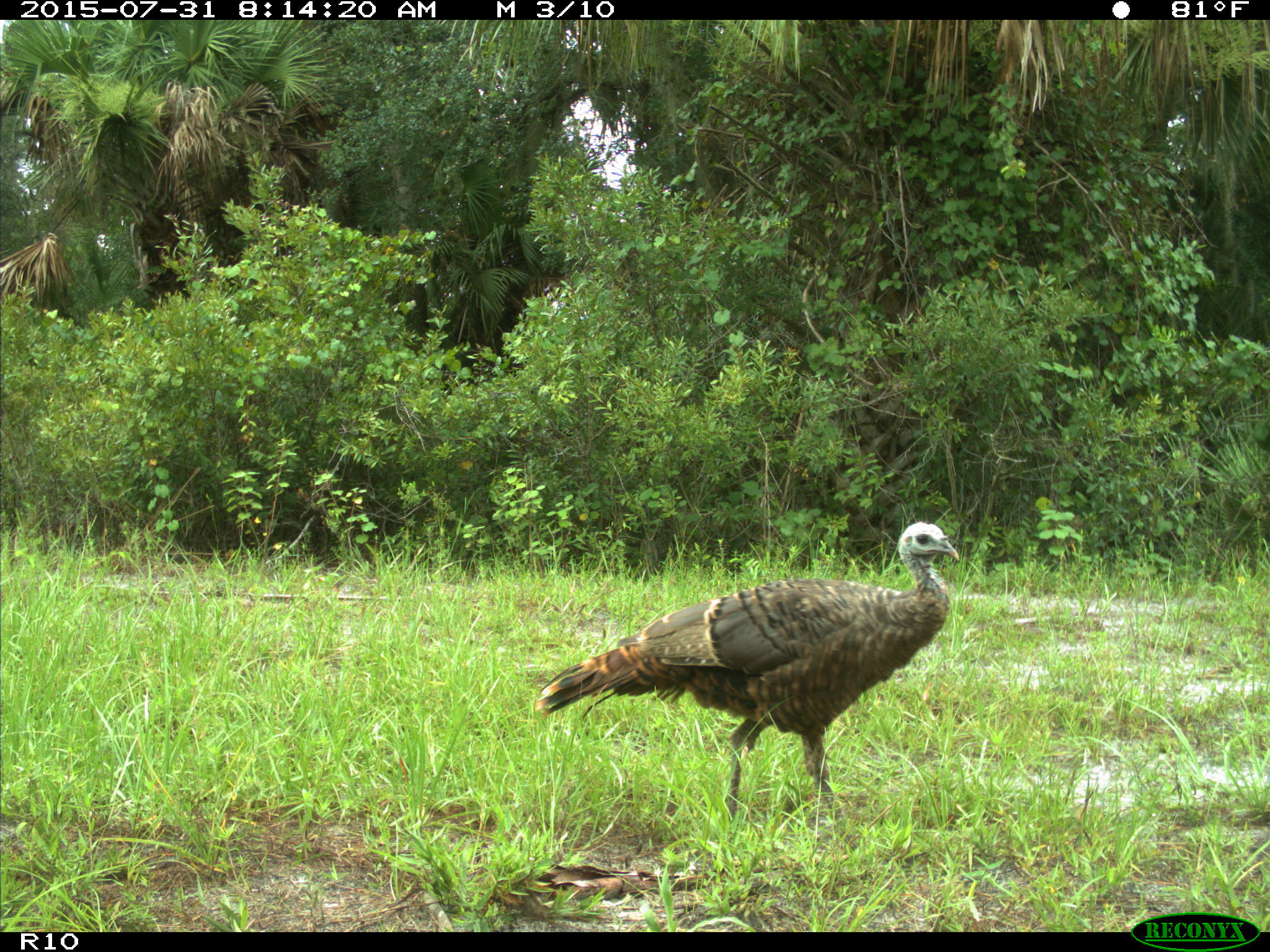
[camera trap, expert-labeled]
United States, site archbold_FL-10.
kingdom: Animalia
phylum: Chordata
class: Aves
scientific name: Aves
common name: birds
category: unidentified bird